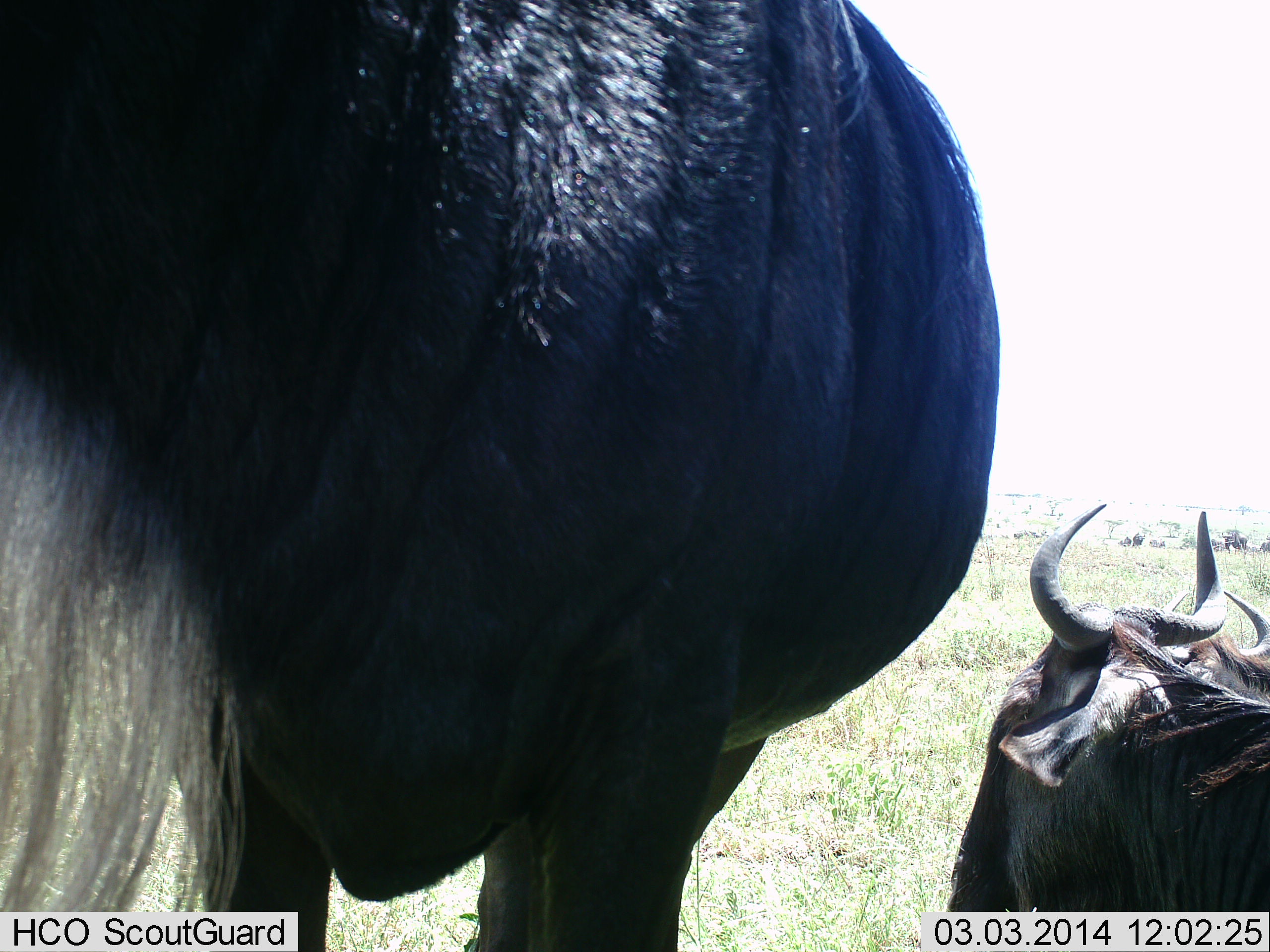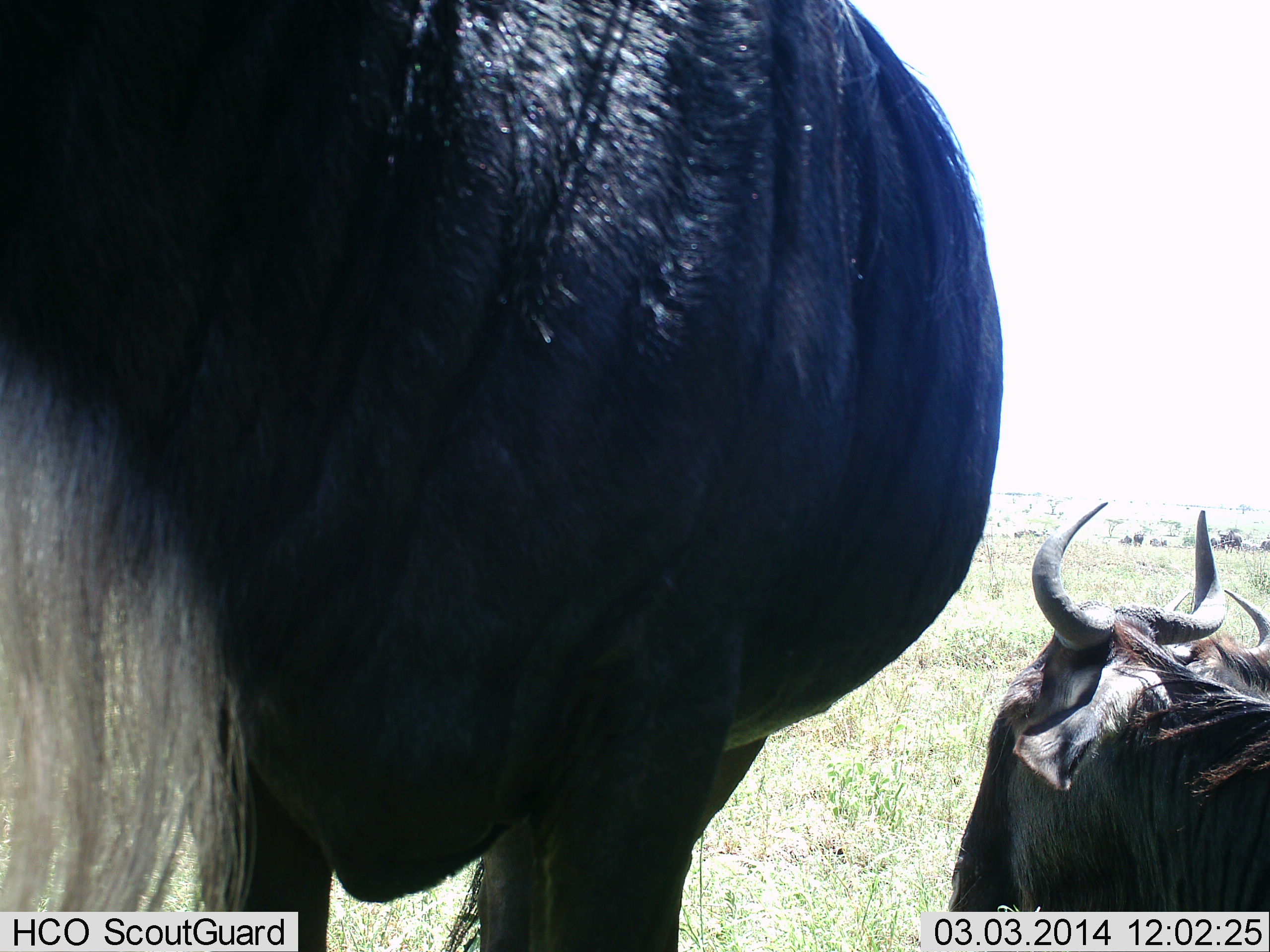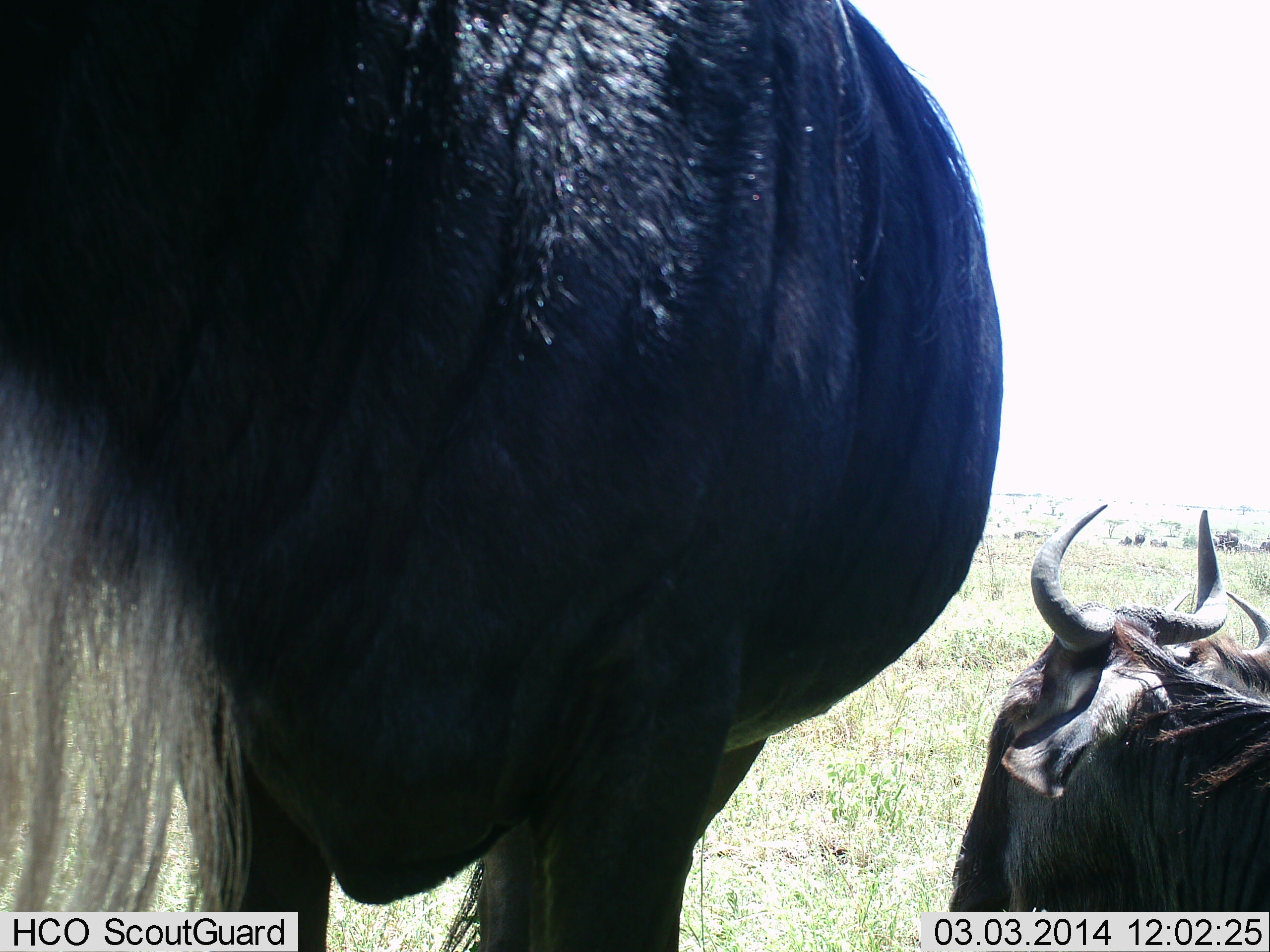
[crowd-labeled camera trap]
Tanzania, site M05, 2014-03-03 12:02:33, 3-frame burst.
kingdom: Animalia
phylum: Chordata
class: Mammalia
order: Artiodactyla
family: Bovidae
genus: Connochaetes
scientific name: Connochaetes taurinus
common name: blue wildebeest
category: wildebeest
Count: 2.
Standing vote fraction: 100%.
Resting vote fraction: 70%.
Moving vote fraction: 40%.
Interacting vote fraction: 0%.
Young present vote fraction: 0%.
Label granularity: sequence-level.